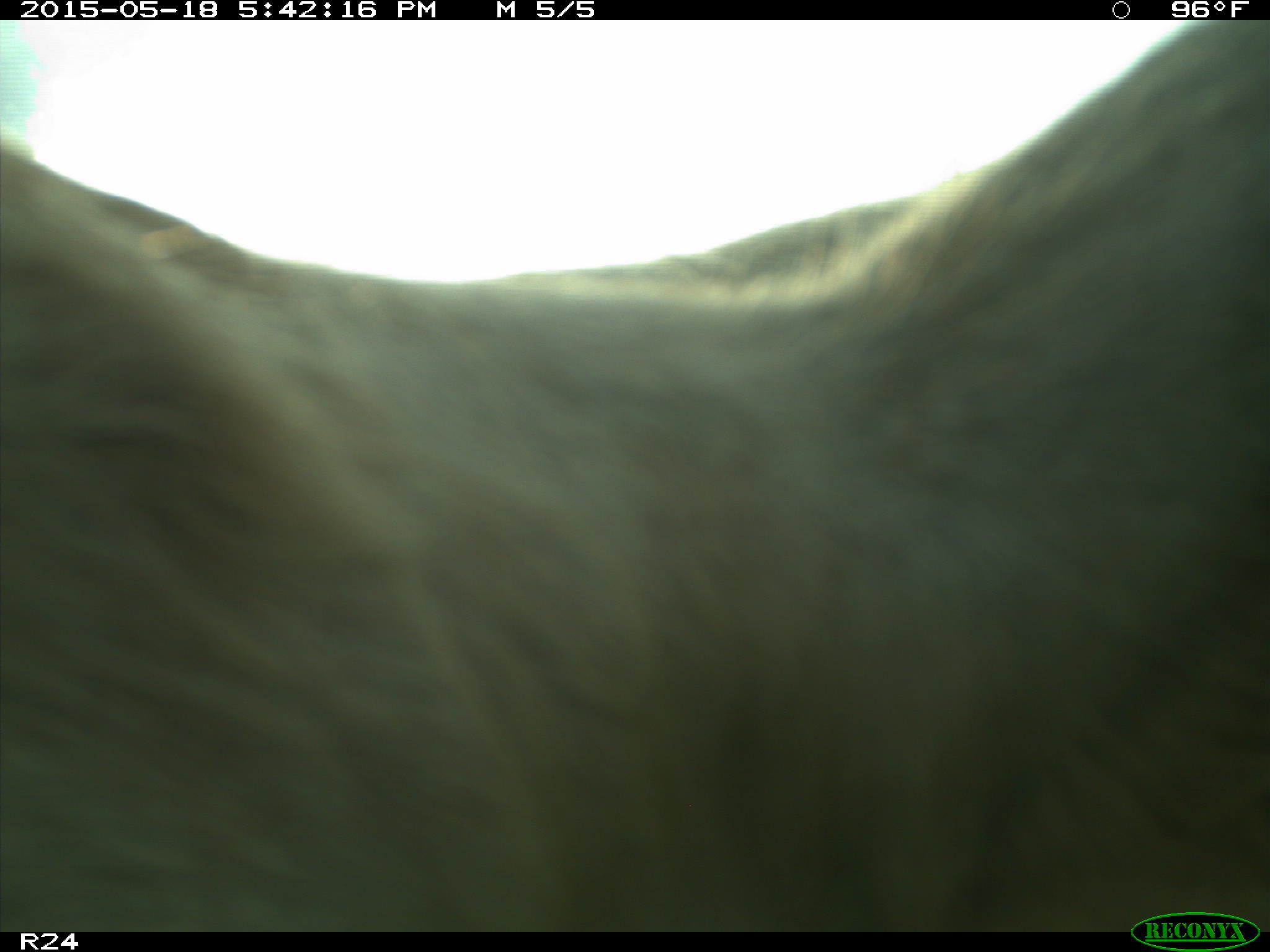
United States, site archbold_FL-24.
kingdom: Animalia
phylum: Chordata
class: Mammalia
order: Artiodactyla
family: Bovidae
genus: Bos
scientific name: Bos taurus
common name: domestic cow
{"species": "Bos taurus (domestic cow)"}